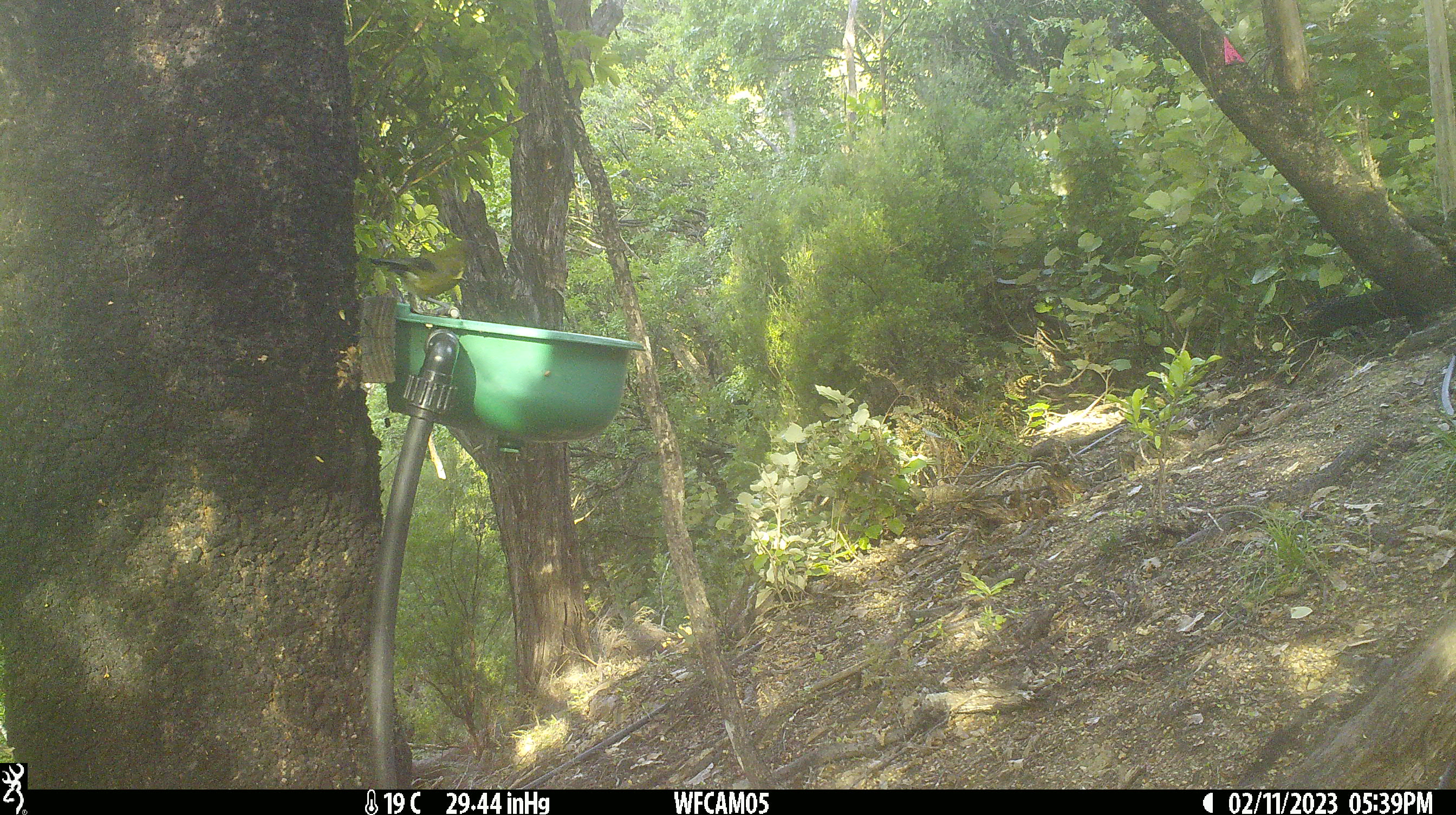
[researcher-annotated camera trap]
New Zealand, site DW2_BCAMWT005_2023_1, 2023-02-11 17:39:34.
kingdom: Animalia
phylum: Chordata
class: Aves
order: Passeriformes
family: Meliphagidae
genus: Anthornis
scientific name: Anthornis melanura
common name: new zealand bellbird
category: bellbird